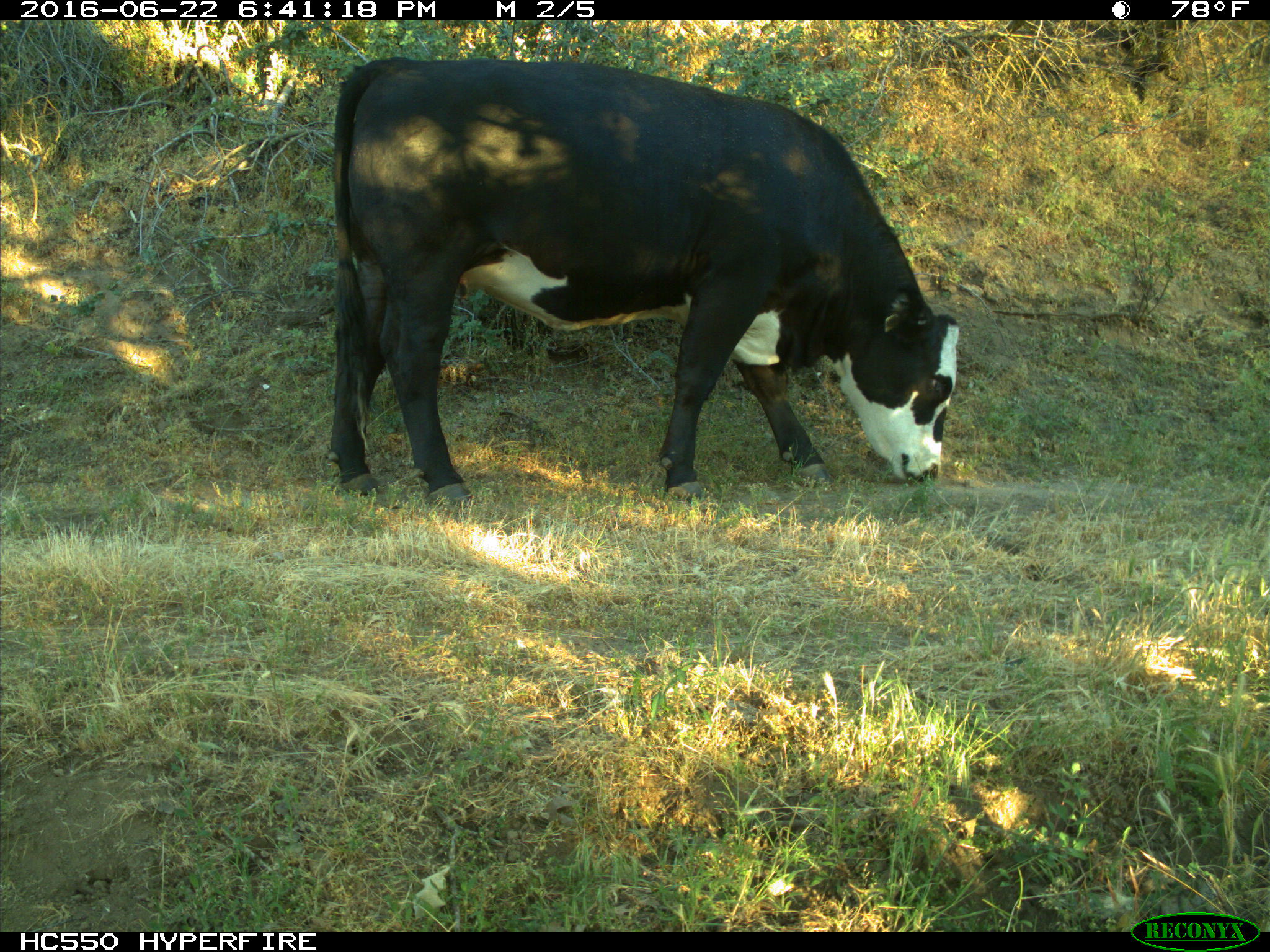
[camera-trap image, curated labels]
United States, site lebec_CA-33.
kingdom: Animalia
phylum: Chordata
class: Mammalia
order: Artiodactyla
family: Bovidae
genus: Bos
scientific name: Bos taurus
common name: domestic cow